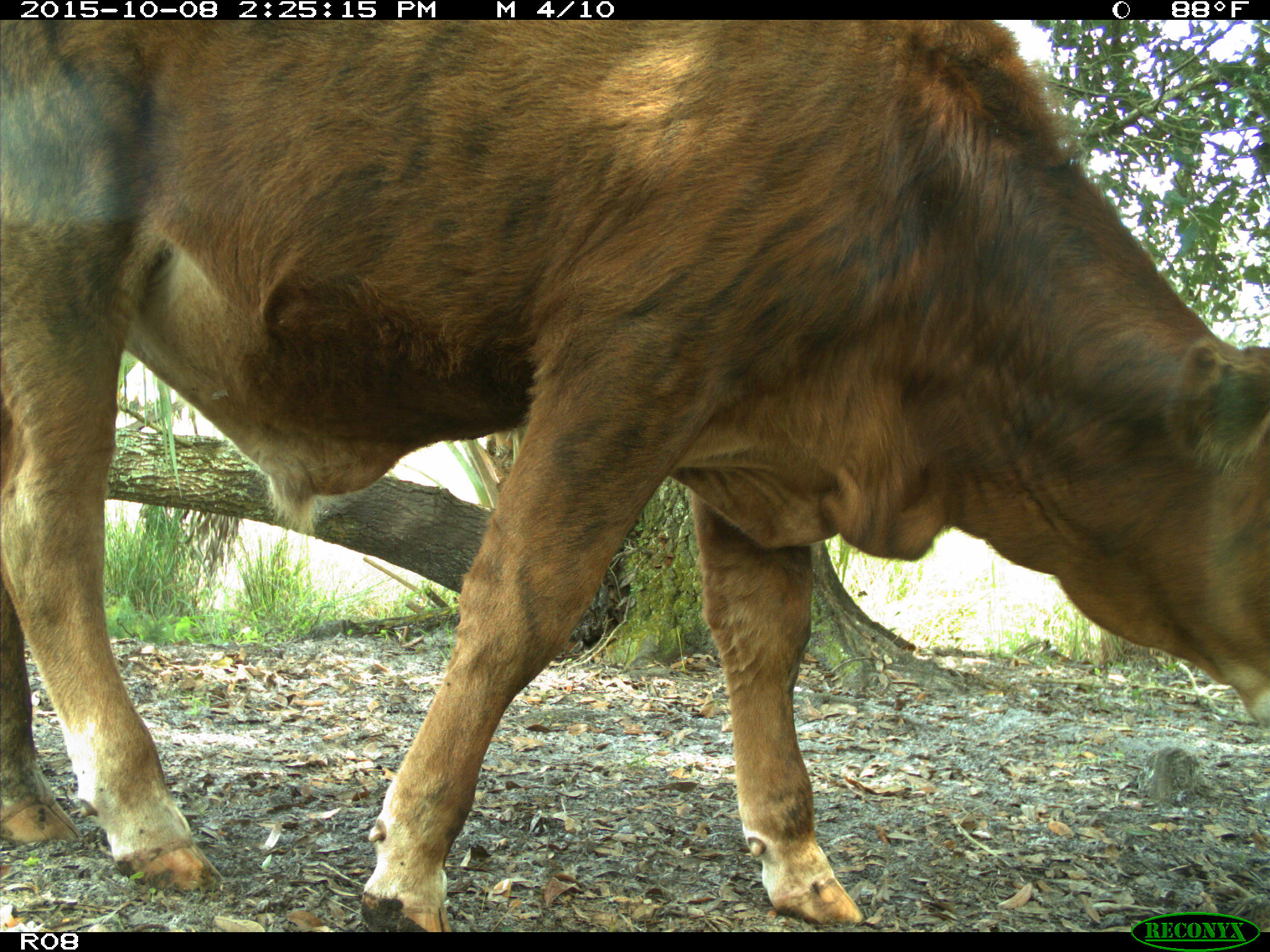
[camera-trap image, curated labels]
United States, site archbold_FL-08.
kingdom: Animalia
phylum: Chordata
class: Mammalia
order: Artiodactyla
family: Bovidae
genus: Bos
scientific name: Bos taurus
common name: domestic cow